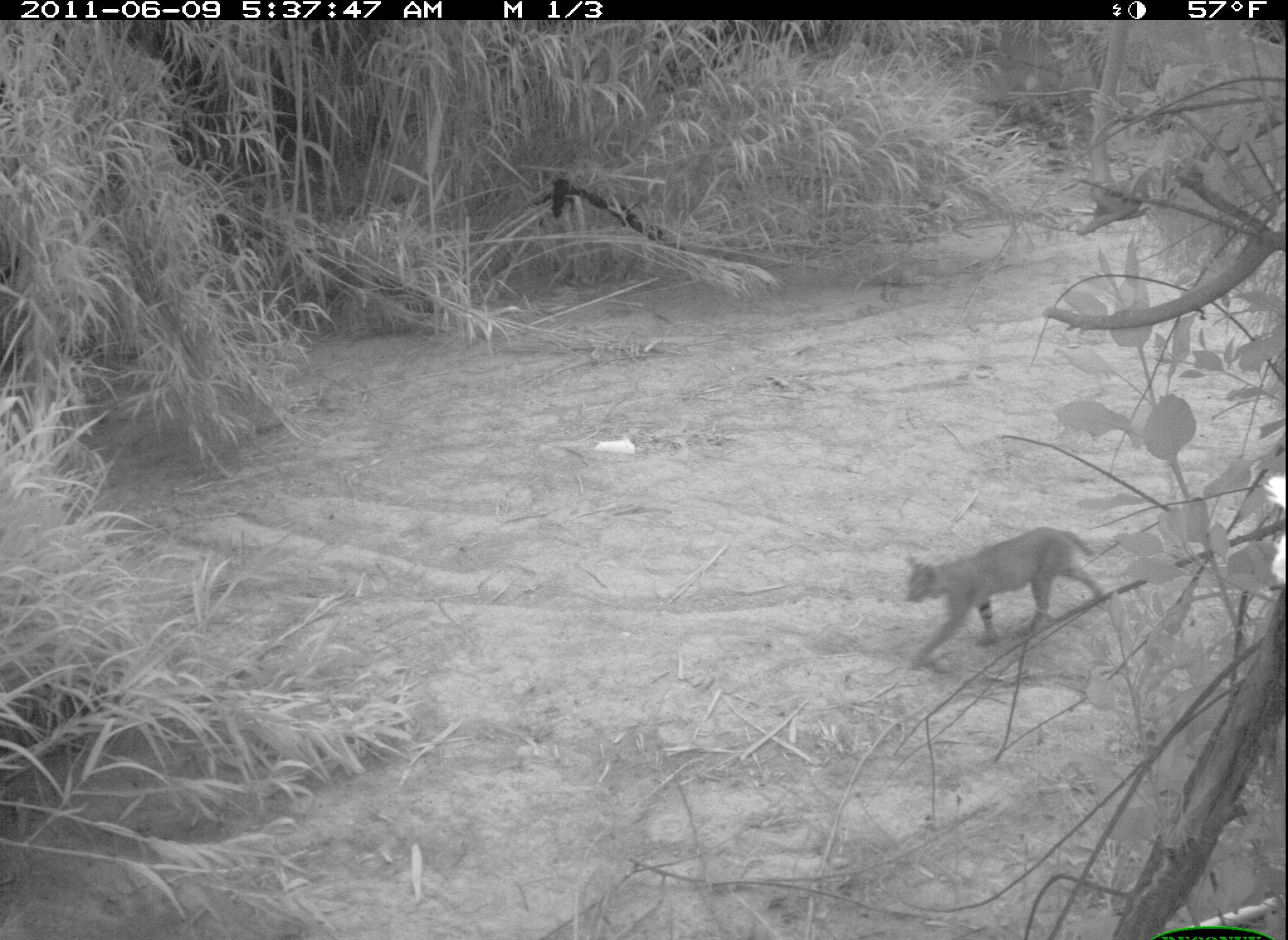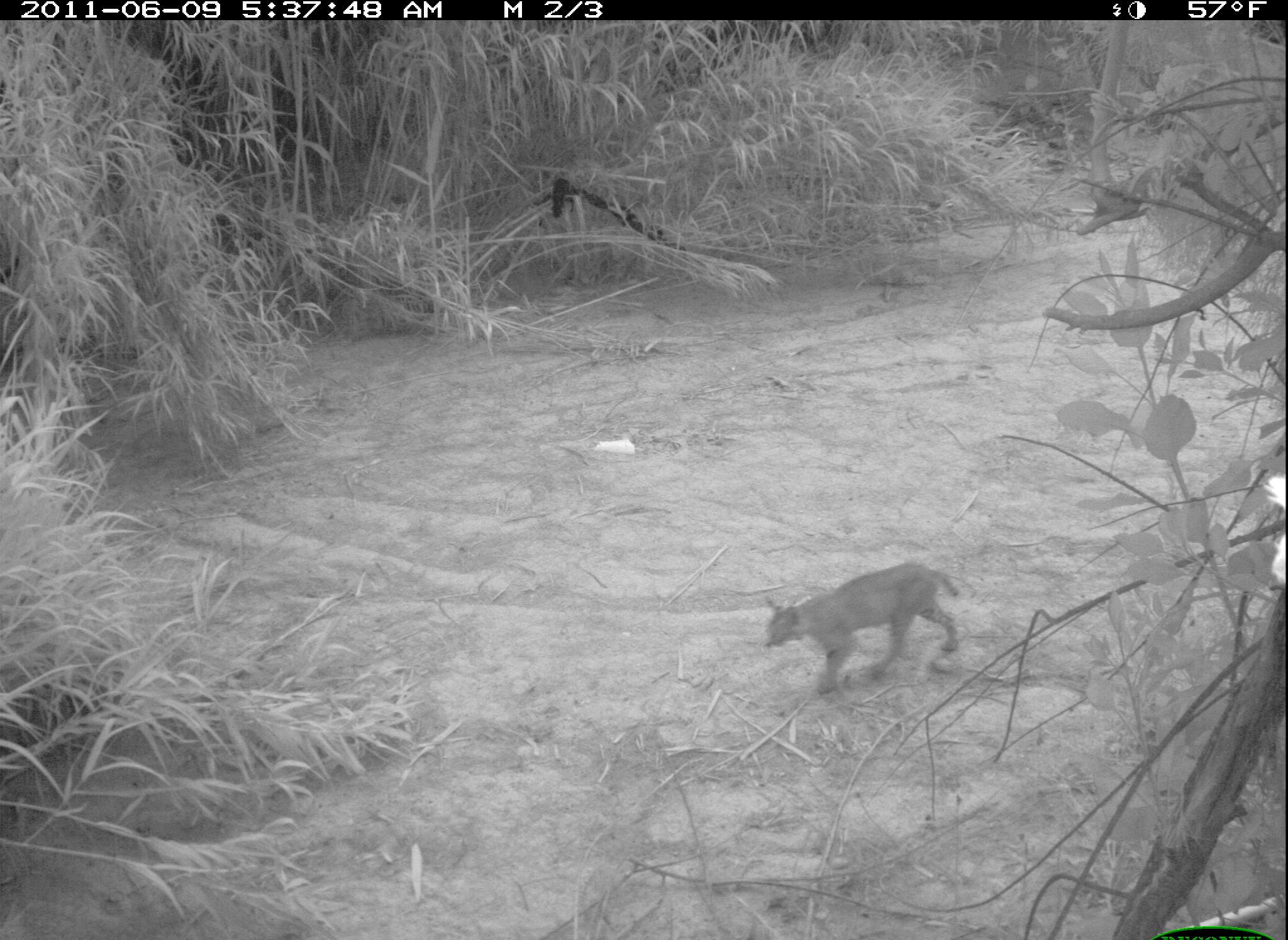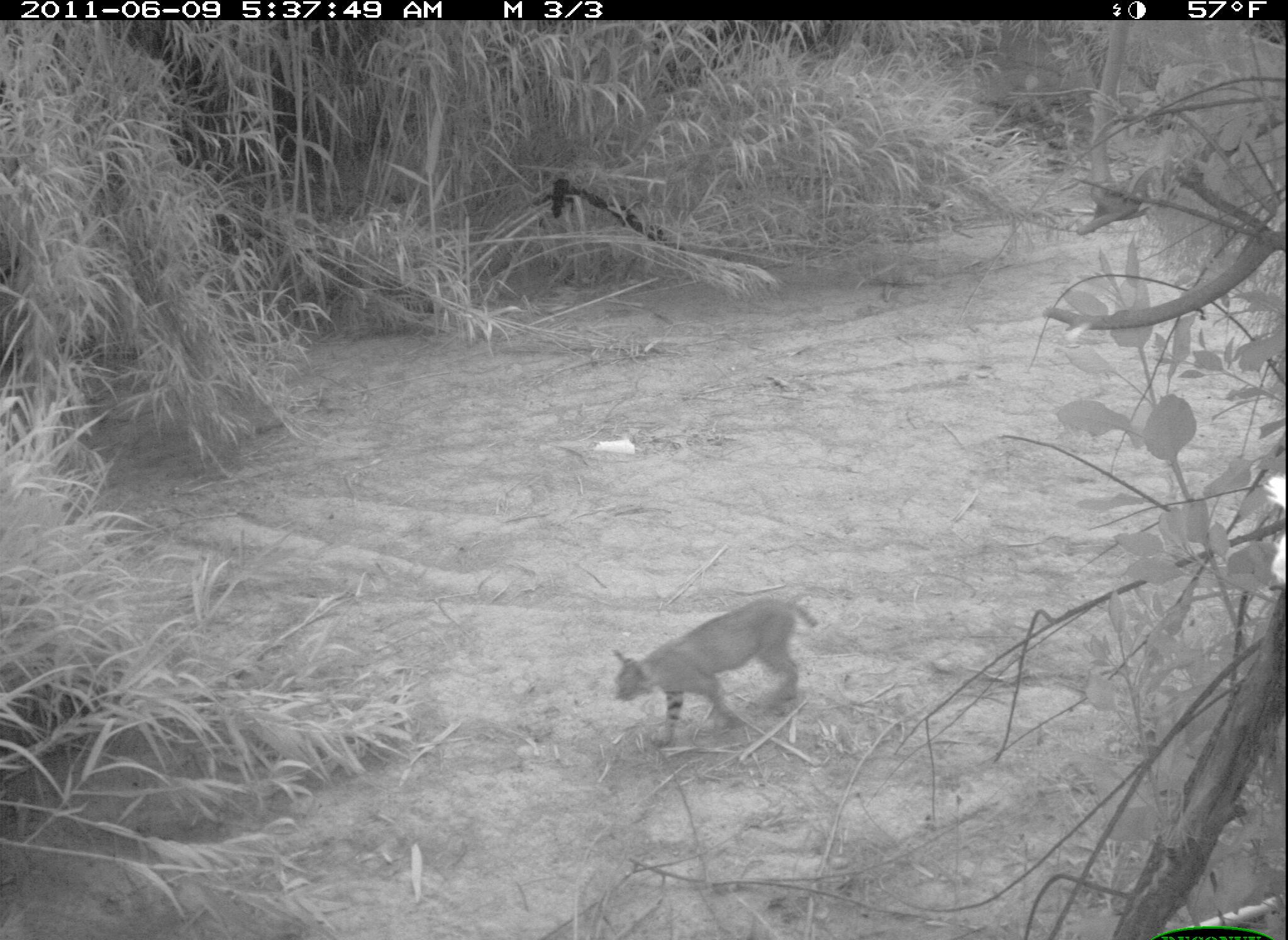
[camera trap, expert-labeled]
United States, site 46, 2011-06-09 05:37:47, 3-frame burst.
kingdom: Animalia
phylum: Chordata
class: Mammalia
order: Carnivora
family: Felidae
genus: Lynx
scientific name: Lynx rufus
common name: bobcat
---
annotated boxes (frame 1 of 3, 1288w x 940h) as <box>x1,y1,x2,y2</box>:
bobcat: <box>889,520,1154,672</box>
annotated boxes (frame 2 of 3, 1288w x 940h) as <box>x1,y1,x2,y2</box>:
bobcat: <box>747,562,983,706</box>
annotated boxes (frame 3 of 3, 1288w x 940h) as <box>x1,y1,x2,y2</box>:
bobcat: <box>597,578,831,763</box>